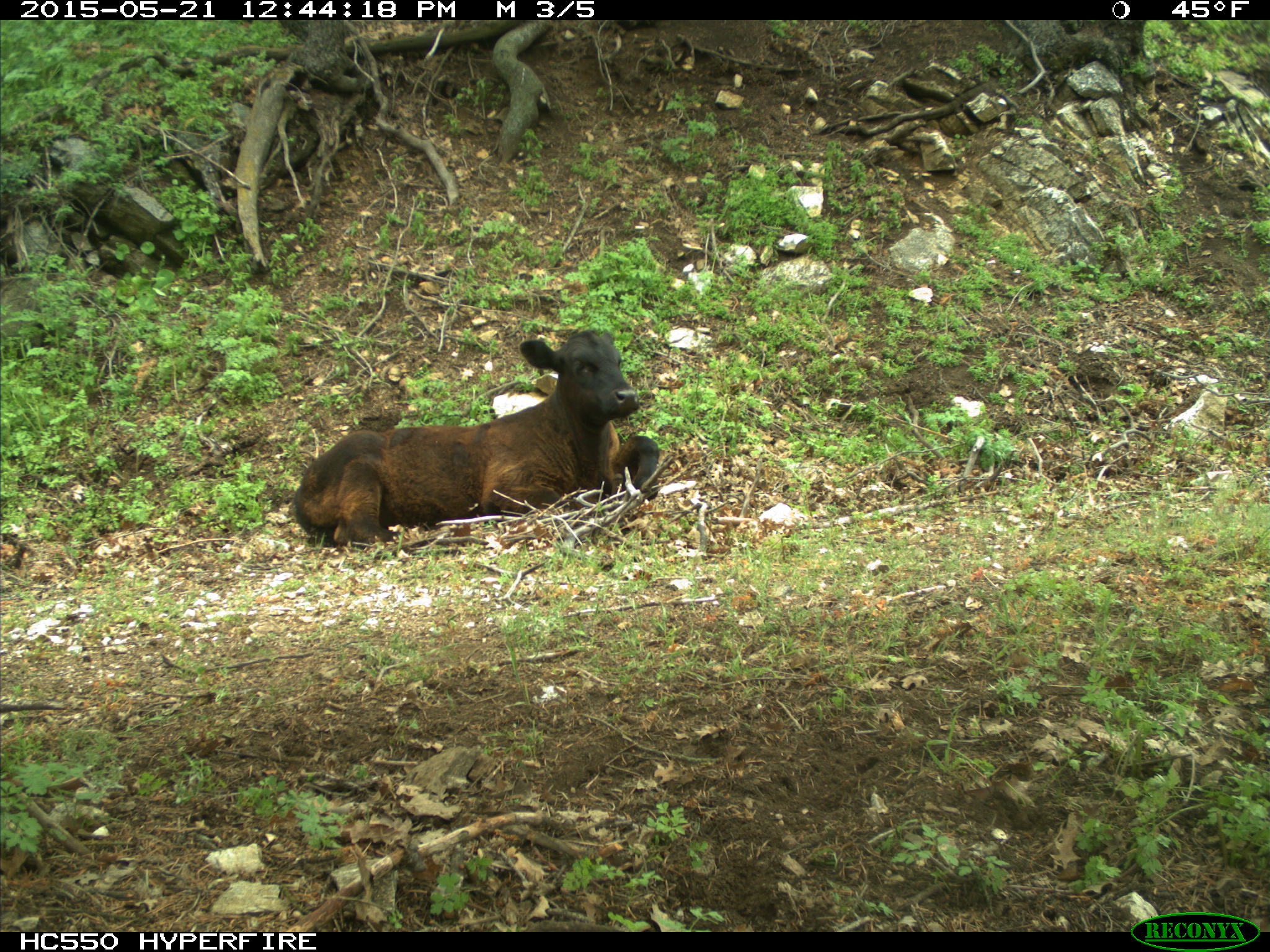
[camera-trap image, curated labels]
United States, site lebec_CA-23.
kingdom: Animalia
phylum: Chordata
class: Mammalia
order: Artiodactyla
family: Bovidae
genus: Bos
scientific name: Bos taurus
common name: domestic cow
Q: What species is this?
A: Bos taurus (domestic cow).